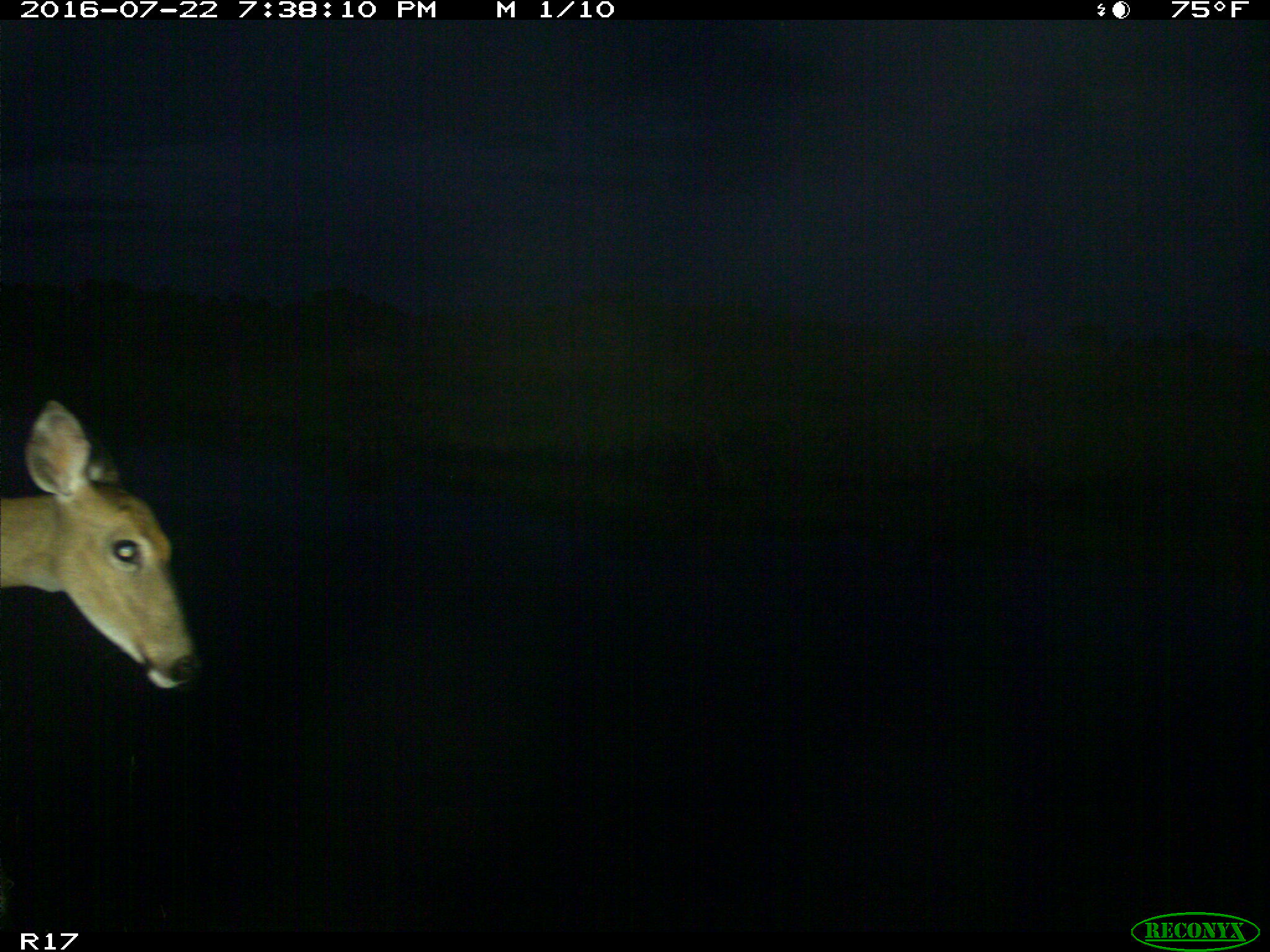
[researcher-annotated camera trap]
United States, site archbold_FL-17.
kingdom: Animalia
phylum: Chordata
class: Mammalia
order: Artiodactyla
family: Cervidae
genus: Odocoileus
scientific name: Odocoileus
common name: deer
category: unidentified deer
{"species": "unidentified deer (deer) (Odocoileus)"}